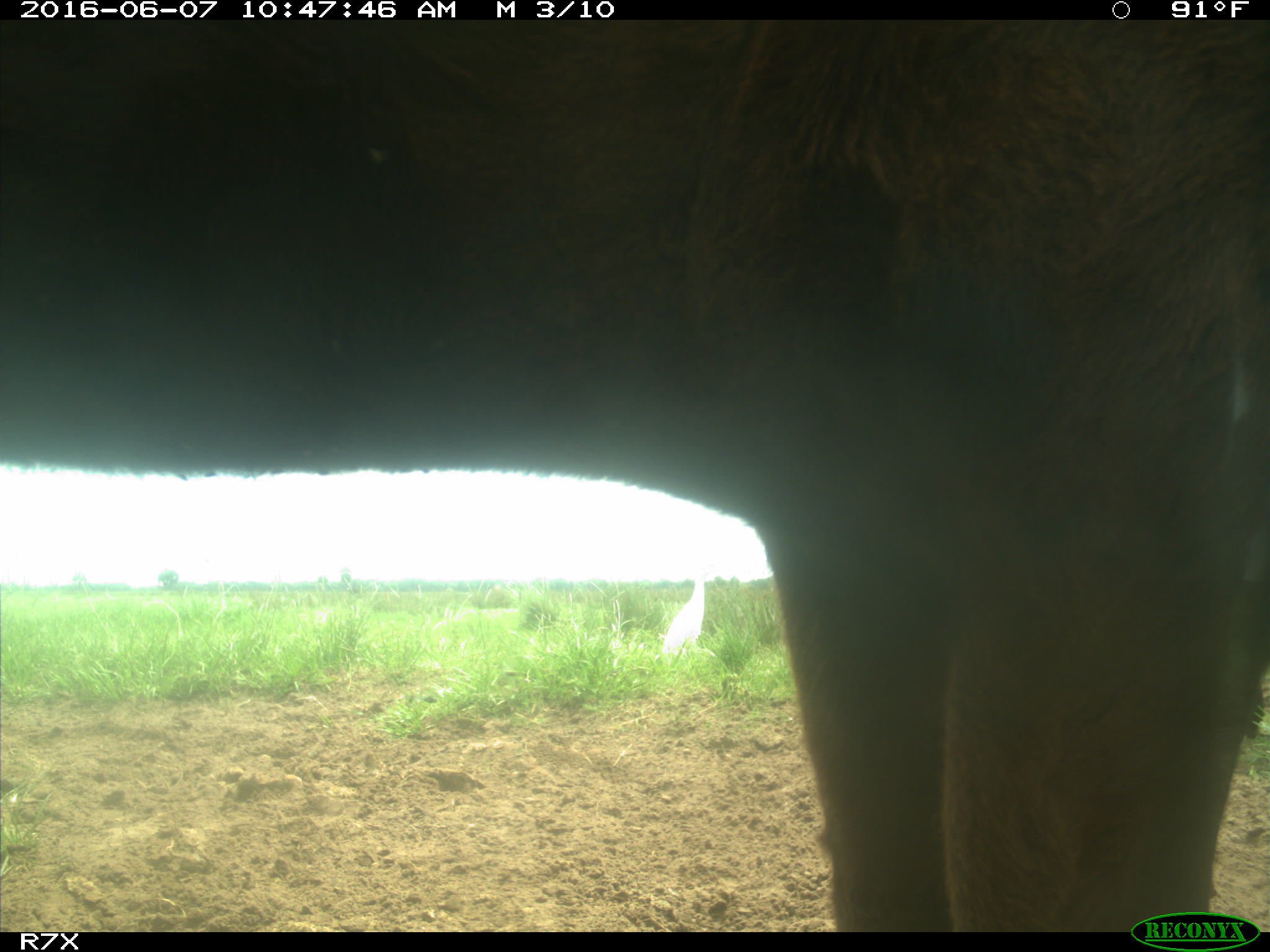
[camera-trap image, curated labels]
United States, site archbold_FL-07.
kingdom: Animalia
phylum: Chordata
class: Mammalia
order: Artiodactyla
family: Bovidae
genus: Bos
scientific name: Bos taurus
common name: domestic cow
Bos taurus (domestic cow).